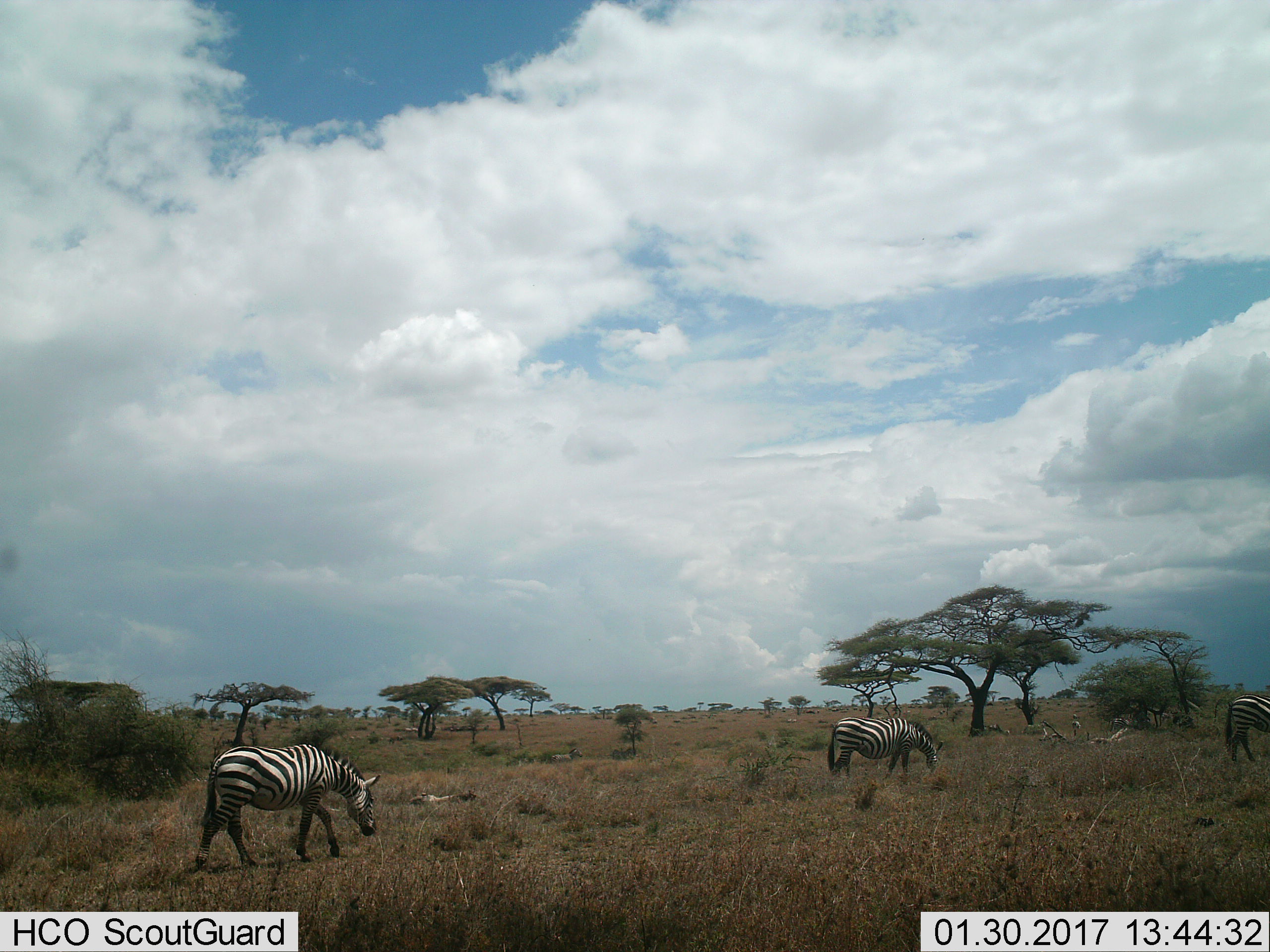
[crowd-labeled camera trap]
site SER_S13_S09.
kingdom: Animalia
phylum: Chordata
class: Mammalia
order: Perissodactyla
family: Equidae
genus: Equus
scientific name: Equus quagga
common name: plains zebra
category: zebraplains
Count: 4.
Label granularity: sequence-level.